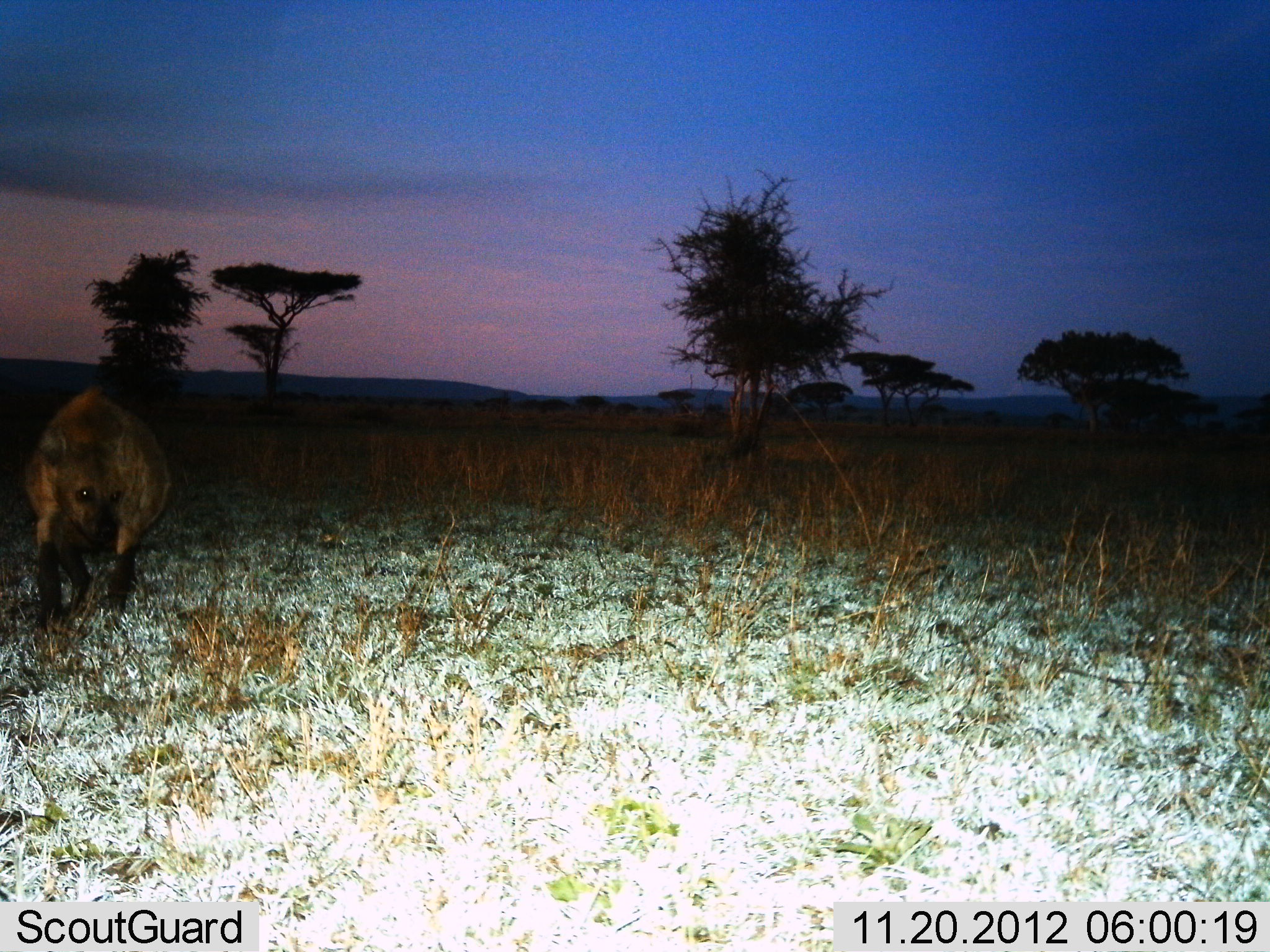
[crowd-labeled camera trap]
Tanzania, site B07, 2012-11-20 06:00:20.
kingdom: Animalia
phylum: Chordata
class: Mammalia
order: Carnivora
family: Hyaenidae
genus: Crocuta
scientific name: Crocuta crocuta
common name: spotted hyena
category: hyenaspotted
Hyenaspotted (spotted hyena) (Crocuta crocuta), count 1. Behavior (volunteer vote fractions): standing 30%, resting 0%, moving 80%, interacting 0%. Young present (vote fraction): 0%. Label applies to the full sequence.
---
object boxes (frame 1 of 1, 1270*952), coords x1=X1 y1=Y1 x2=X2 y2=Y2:
animal: x1=22 y1=392 x2=176 y2=632